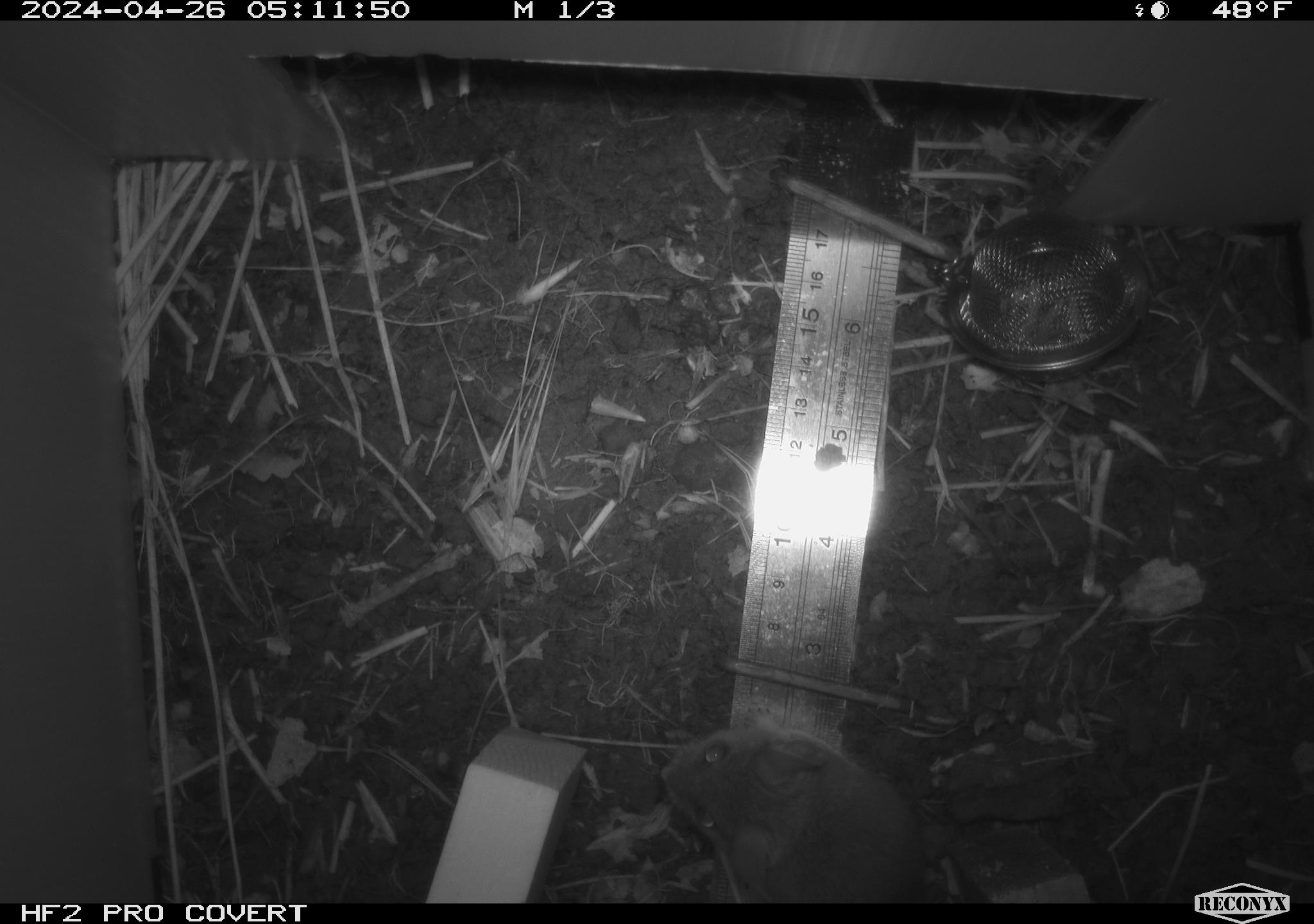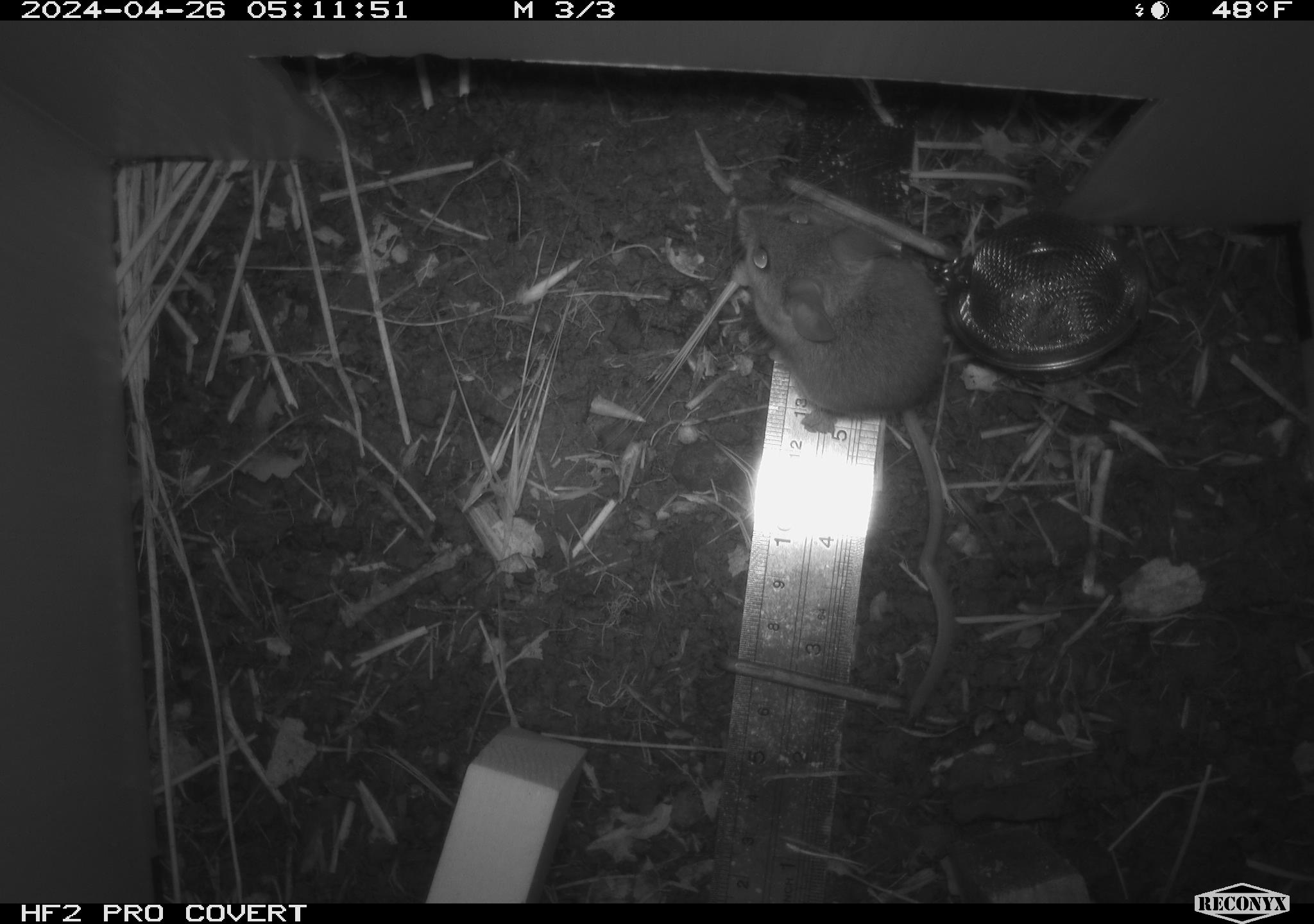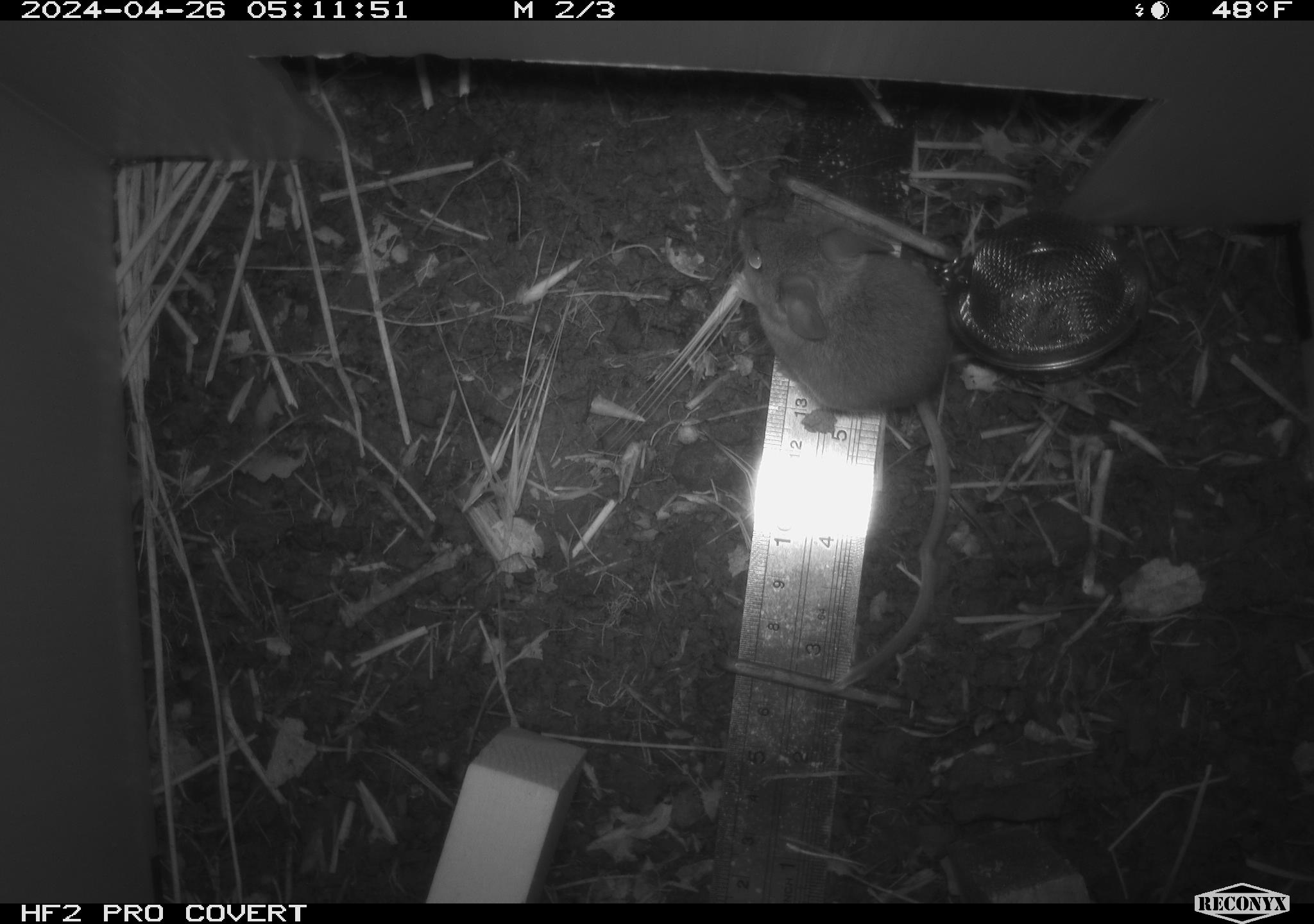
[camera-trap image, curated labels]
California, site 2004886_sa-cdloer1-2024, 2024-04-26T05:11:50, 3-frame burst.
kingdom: Animalia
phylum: Chordata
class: Mammalia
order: Rodentia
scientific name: Rodentia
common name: mouse species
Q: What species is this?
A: Mouse species (Rodentia).